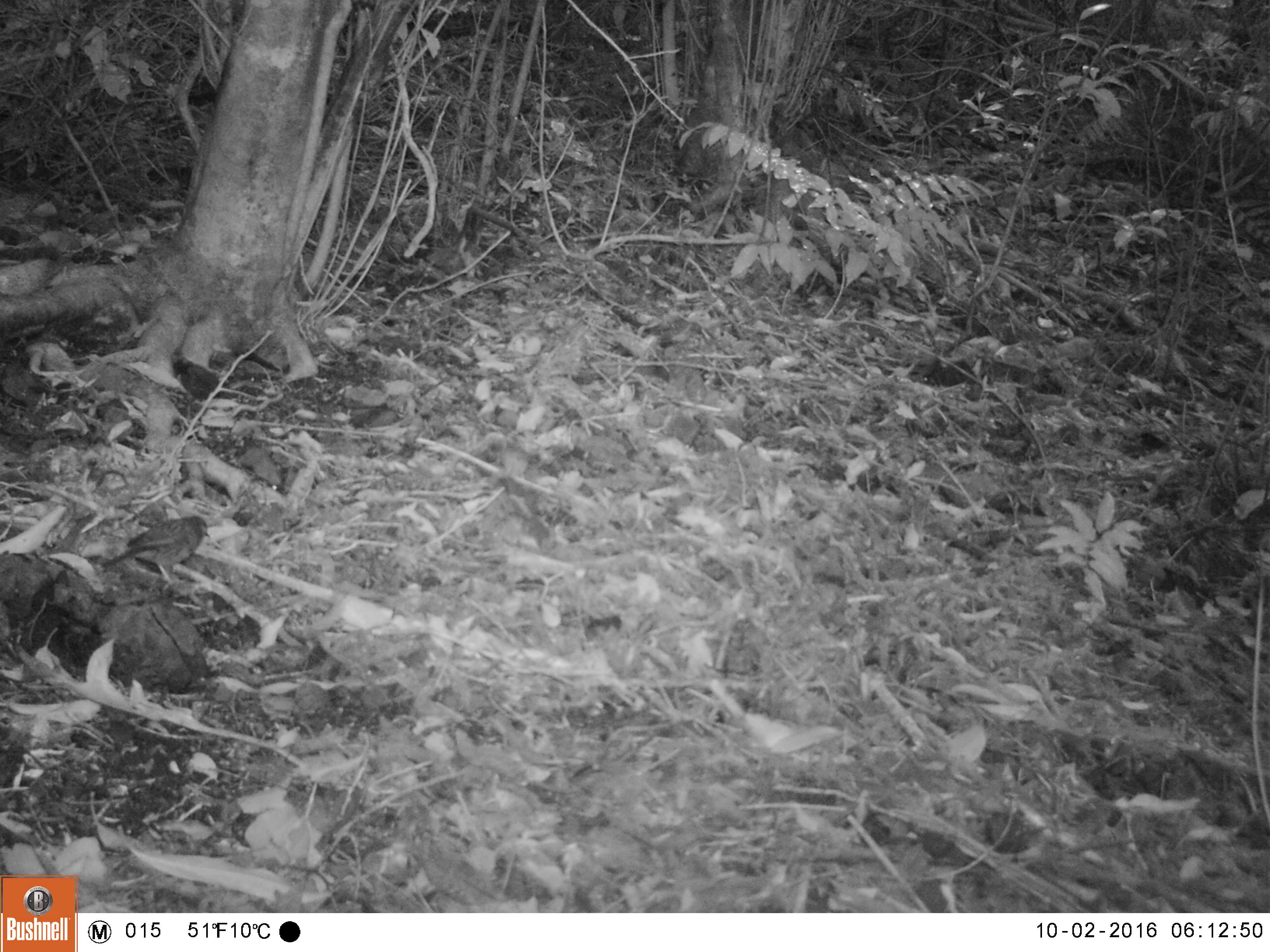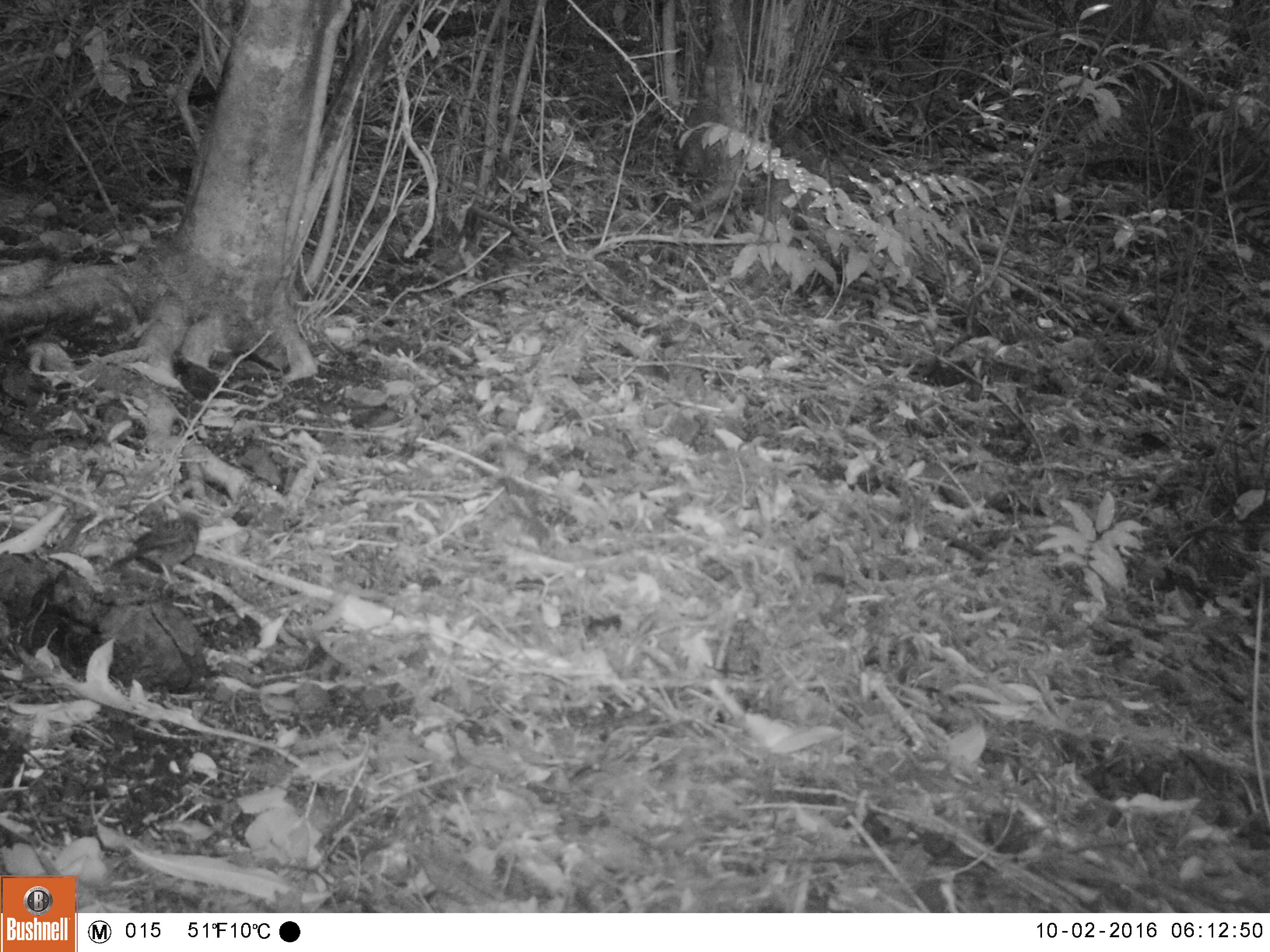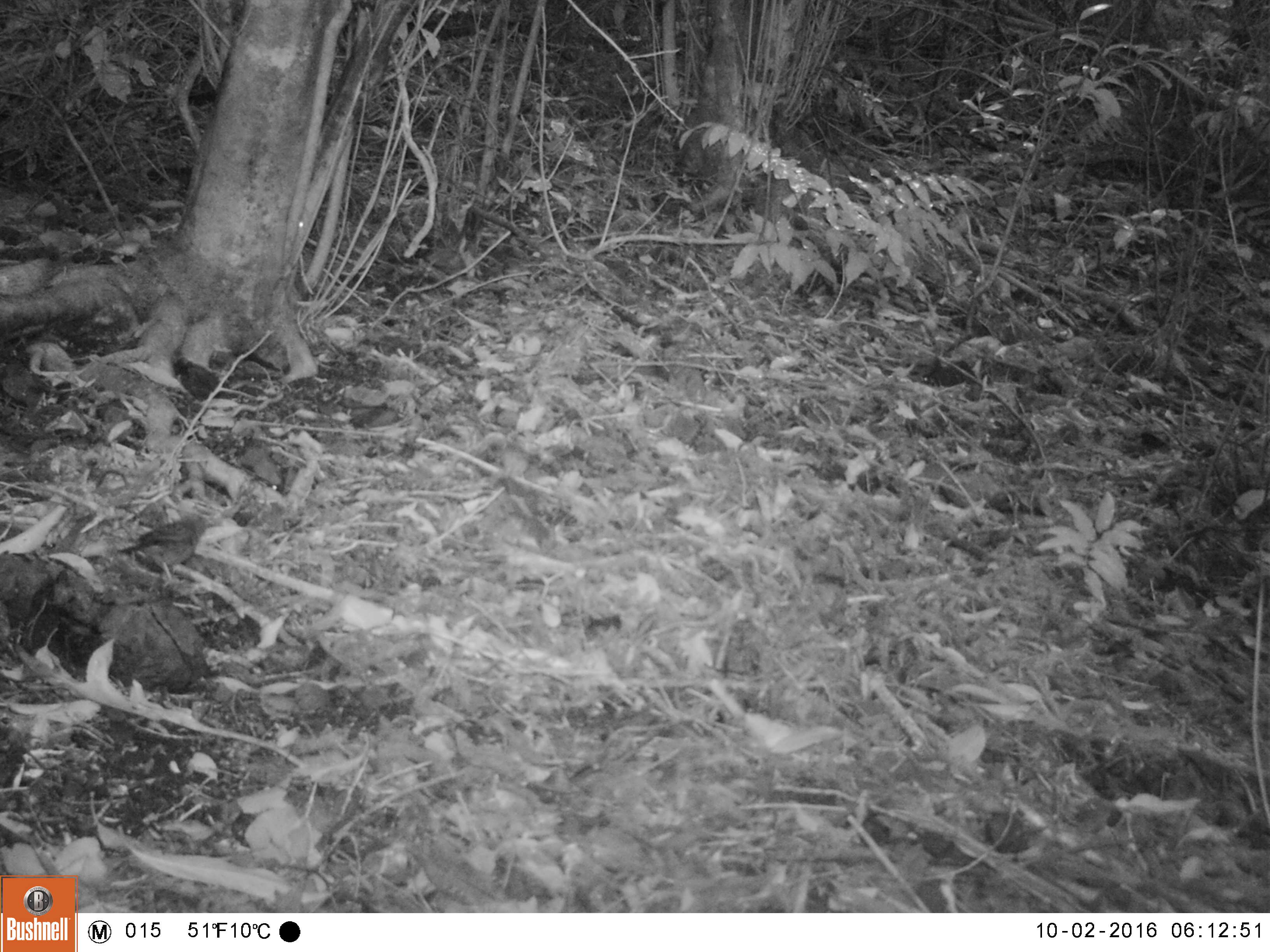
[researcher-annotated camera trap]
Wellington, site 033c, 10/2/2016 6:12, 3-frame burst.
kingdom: Animalia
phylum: Chordata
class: Aves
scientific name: Aves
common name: bird